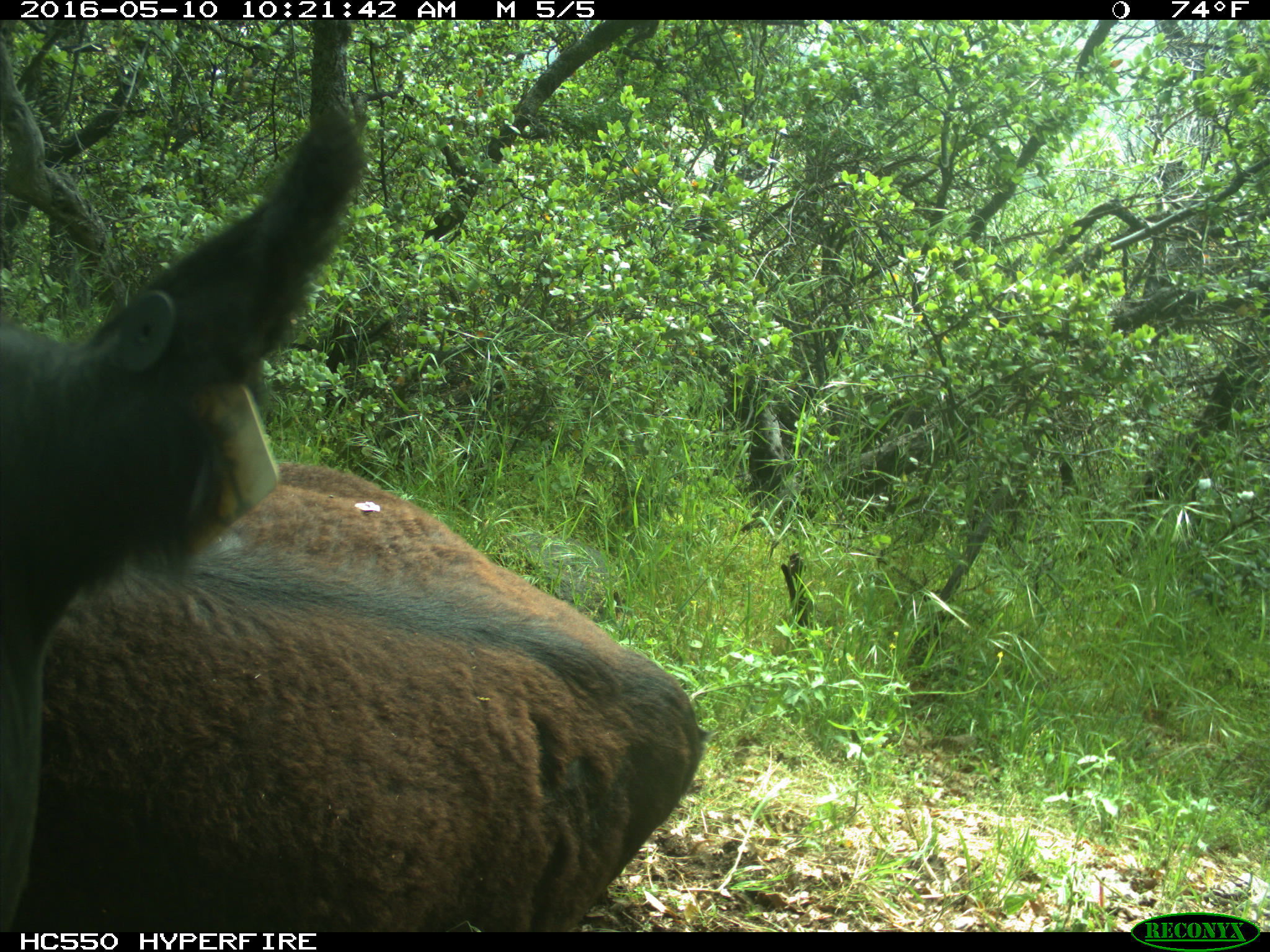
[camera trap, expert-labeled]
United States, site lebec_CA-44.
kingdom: Animalia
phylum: Chordata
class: Mammalia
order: Artiodactyla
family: Bovidae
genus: Bos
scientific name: Bos taurus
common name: domestic cow